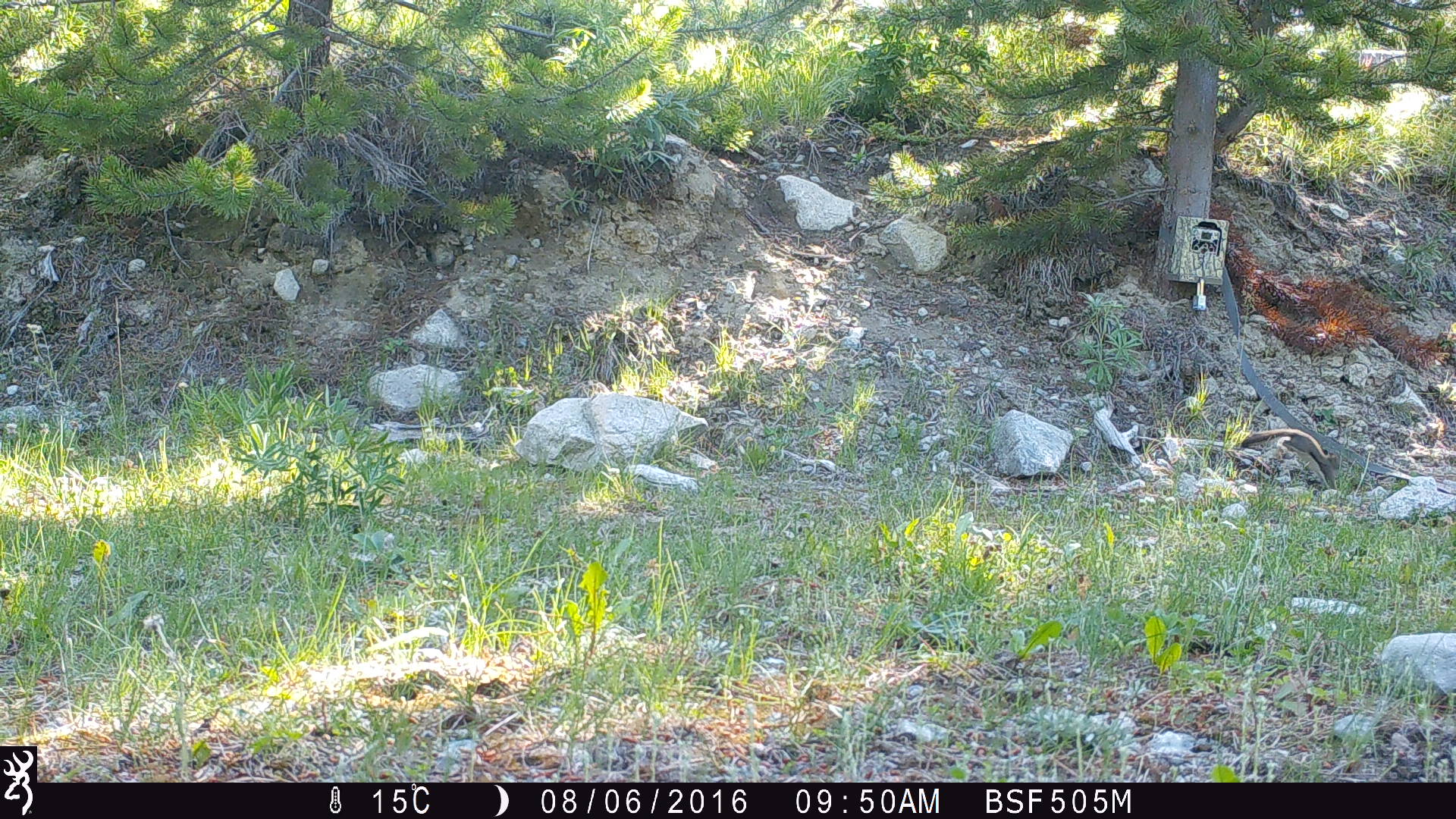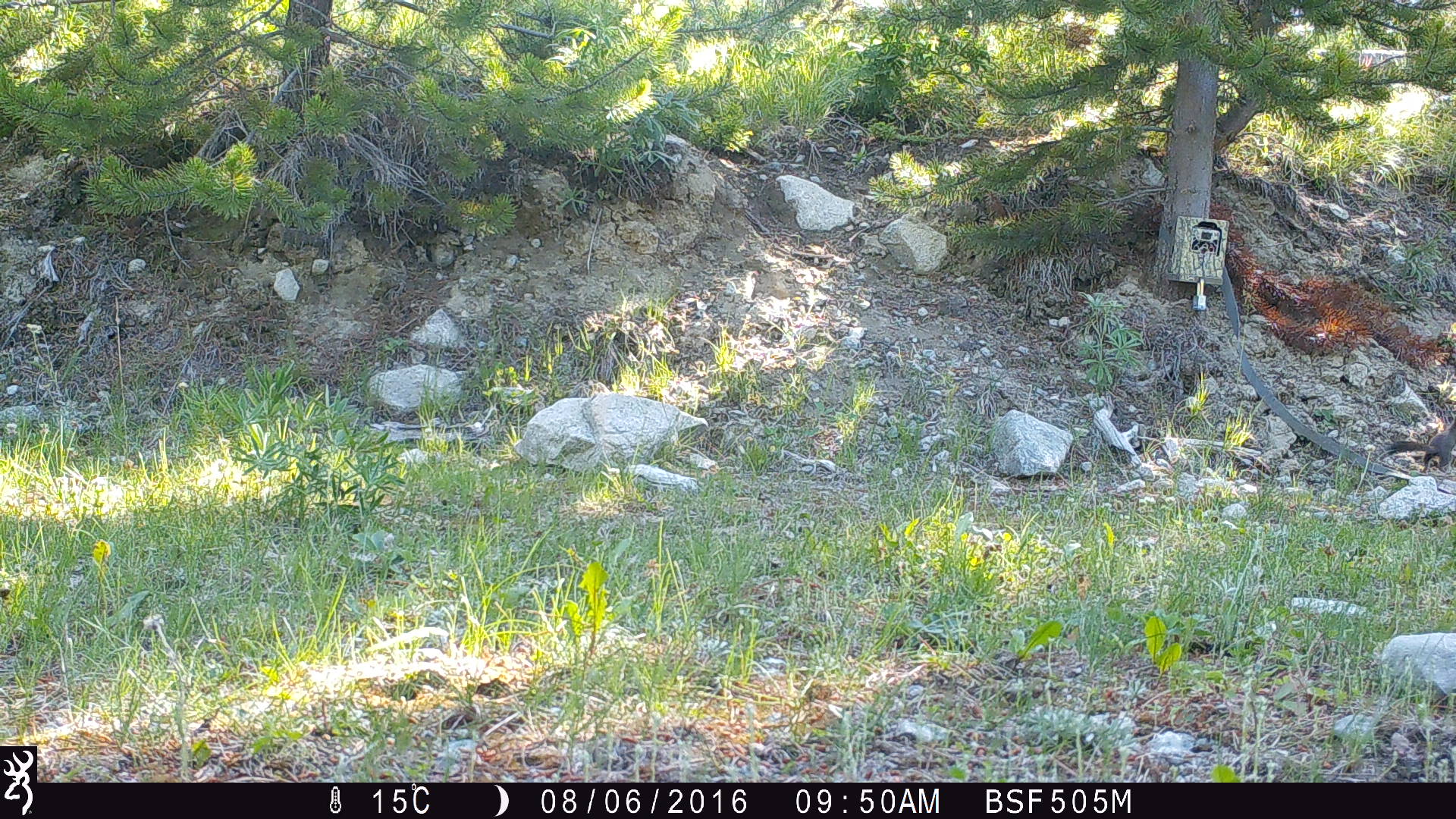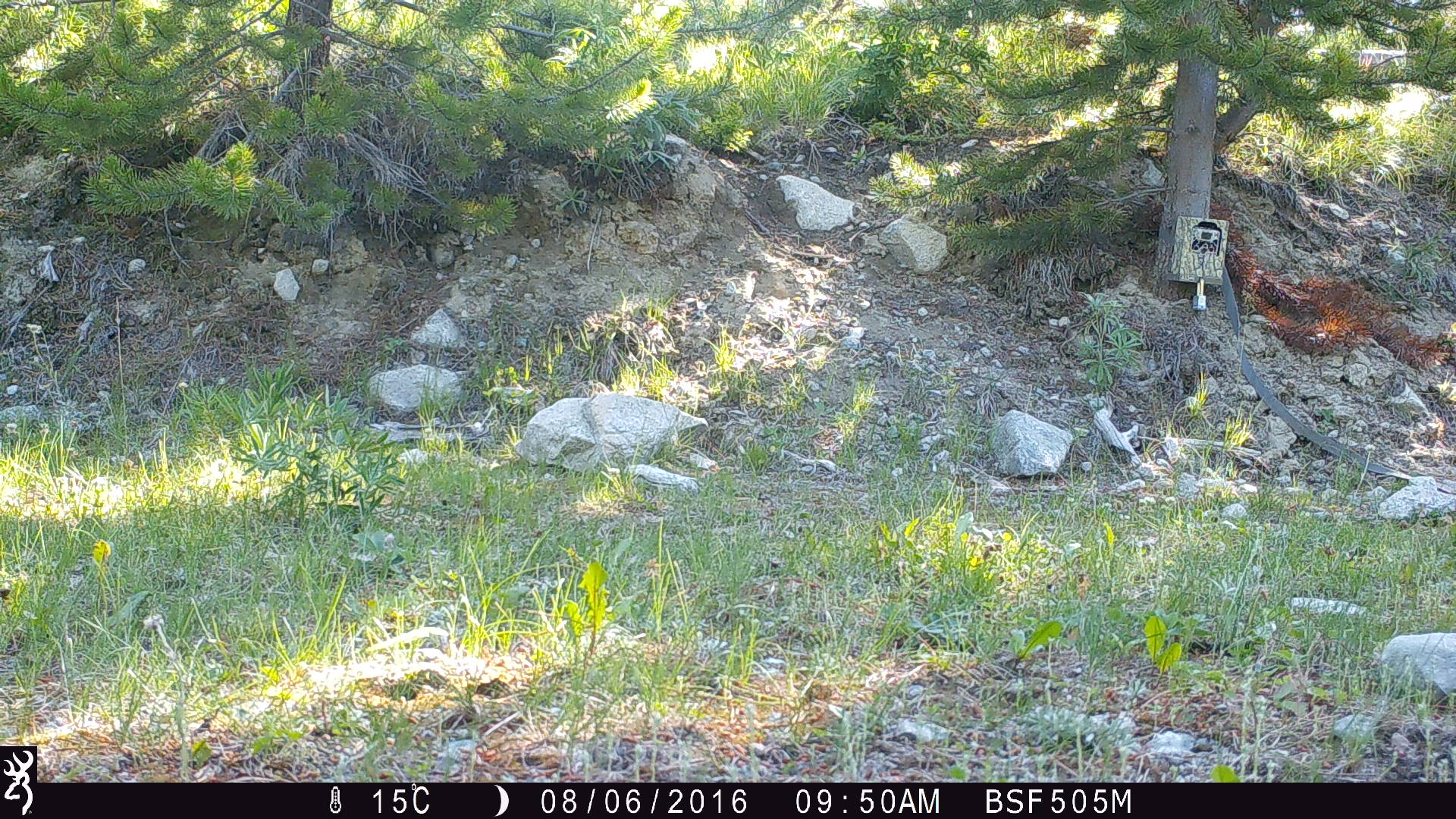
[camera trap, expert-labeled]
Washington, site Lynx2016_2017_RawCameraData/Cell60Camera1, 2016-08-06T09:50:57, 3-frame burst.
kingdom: Animalia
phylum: Chordata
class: Mammalia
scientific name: Mammalia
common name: small mammal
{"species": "small mammal (Mammalia)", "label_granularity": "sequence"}